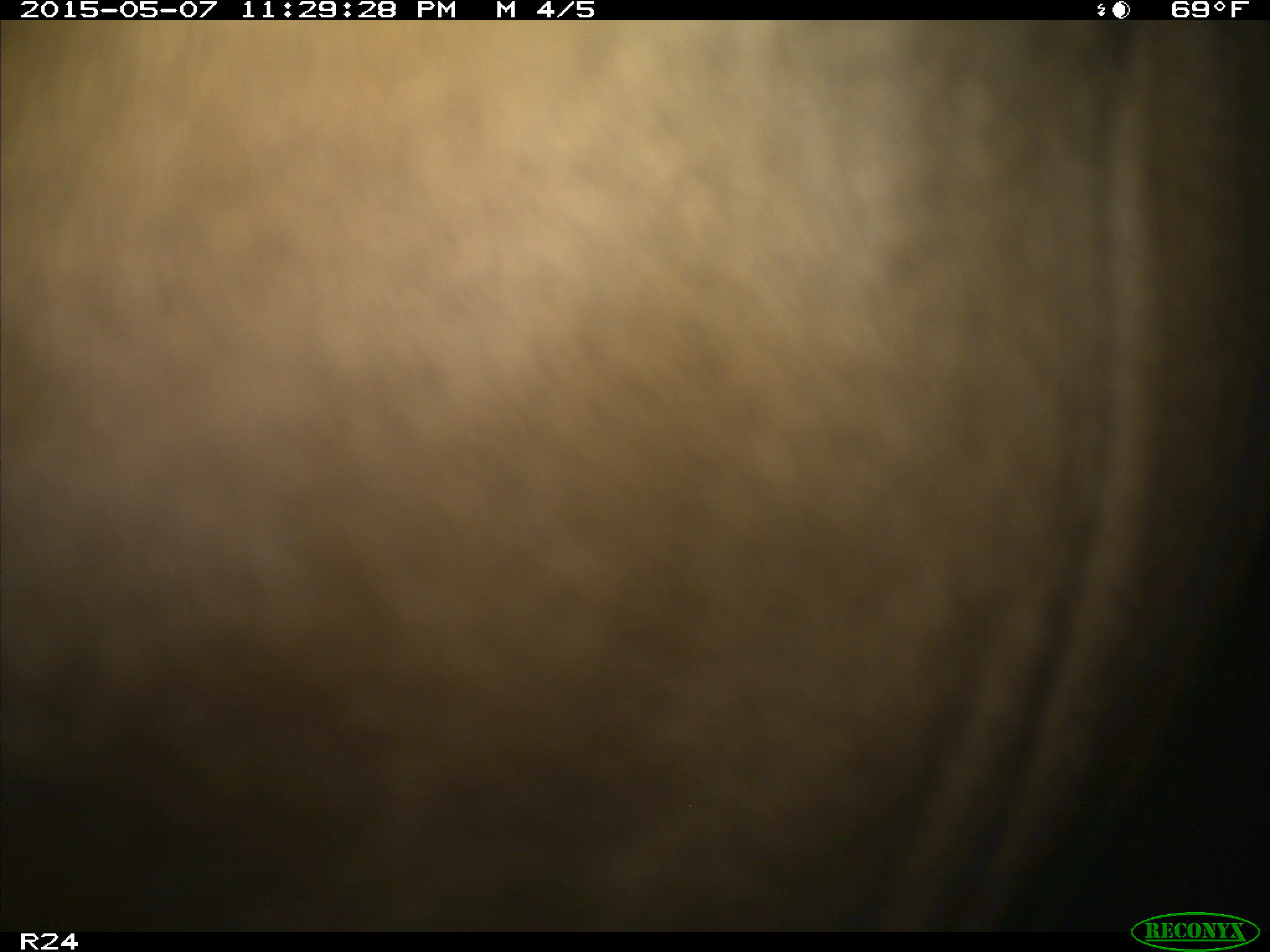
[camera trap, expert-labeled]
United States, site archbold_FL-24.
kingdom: Animalia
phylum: Chordata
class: Mammalia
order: Artiodactyla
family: Bovidae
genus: Bos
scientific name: Bos taurus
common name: domestic cow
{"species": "Bos taurus (domestic cow)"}